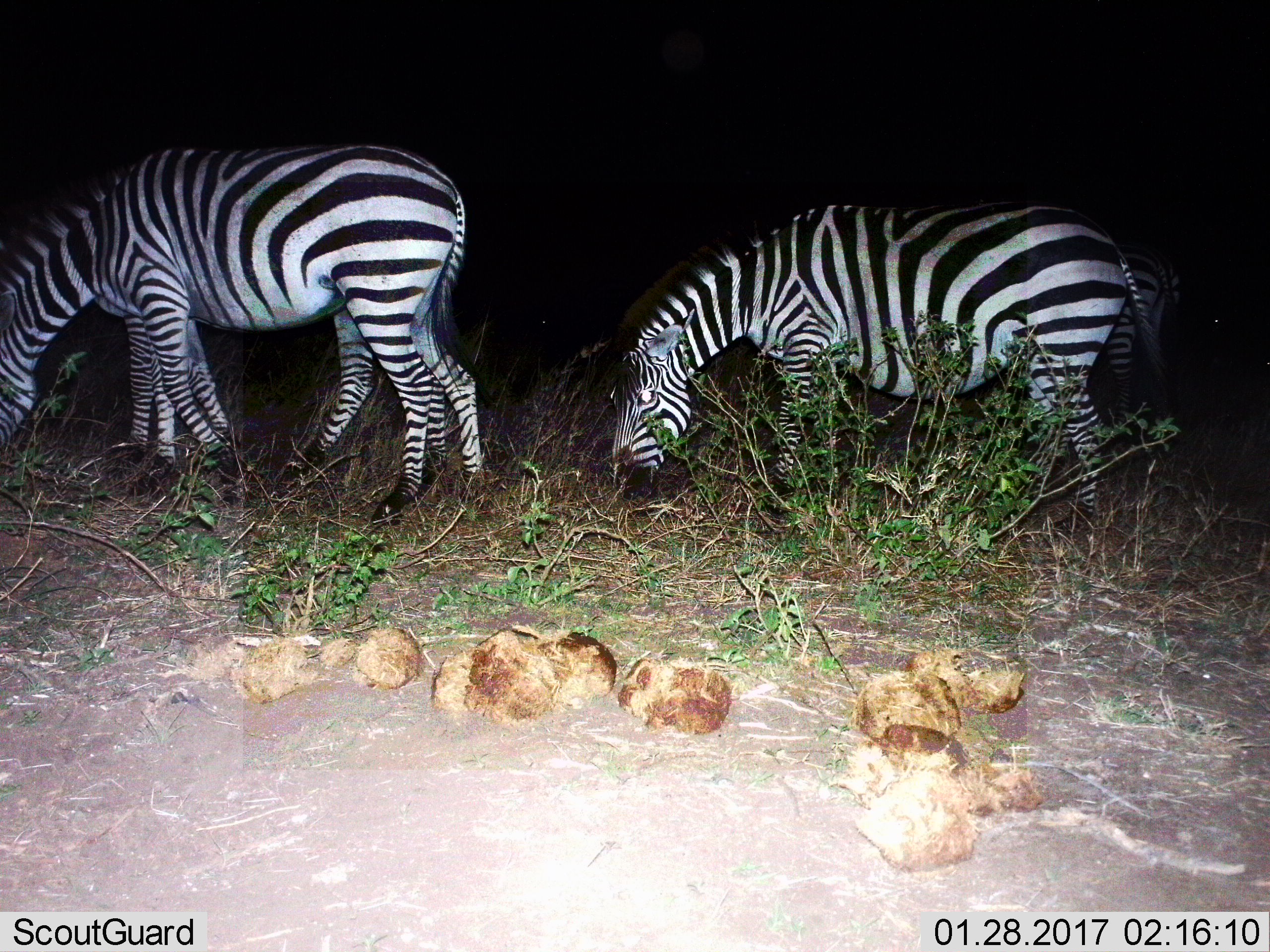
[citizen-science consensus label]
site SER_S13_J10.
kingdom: Animalia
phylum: Chordata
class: Mammalia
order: Perissodactyla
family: Equidae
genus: Equus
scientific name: Equus quagga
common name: plains zebra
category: zebraplains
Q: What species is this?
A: Zebraplains (plains zebra) (Equus quagga).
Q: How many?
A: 2.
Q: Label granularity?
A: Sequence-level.